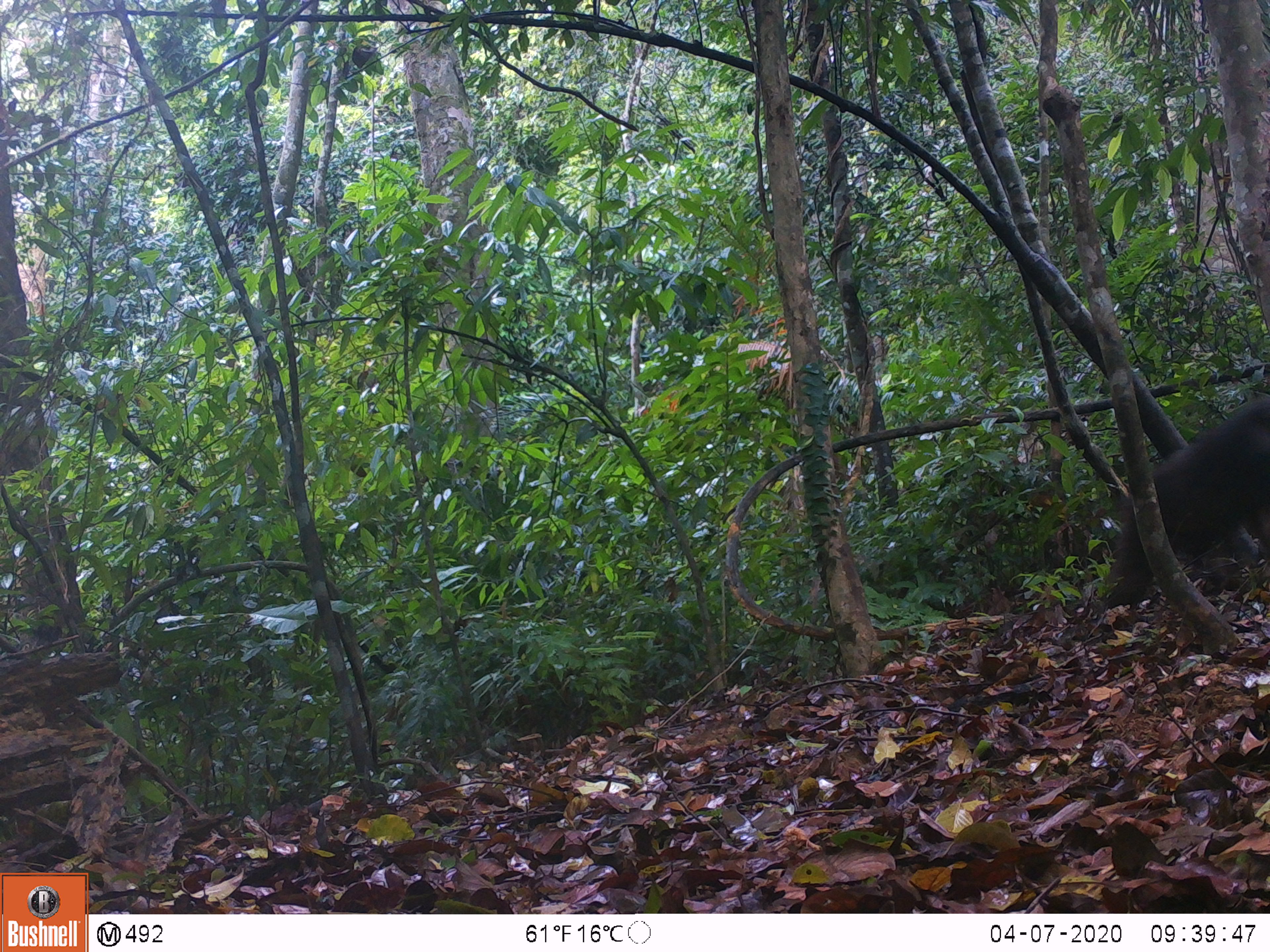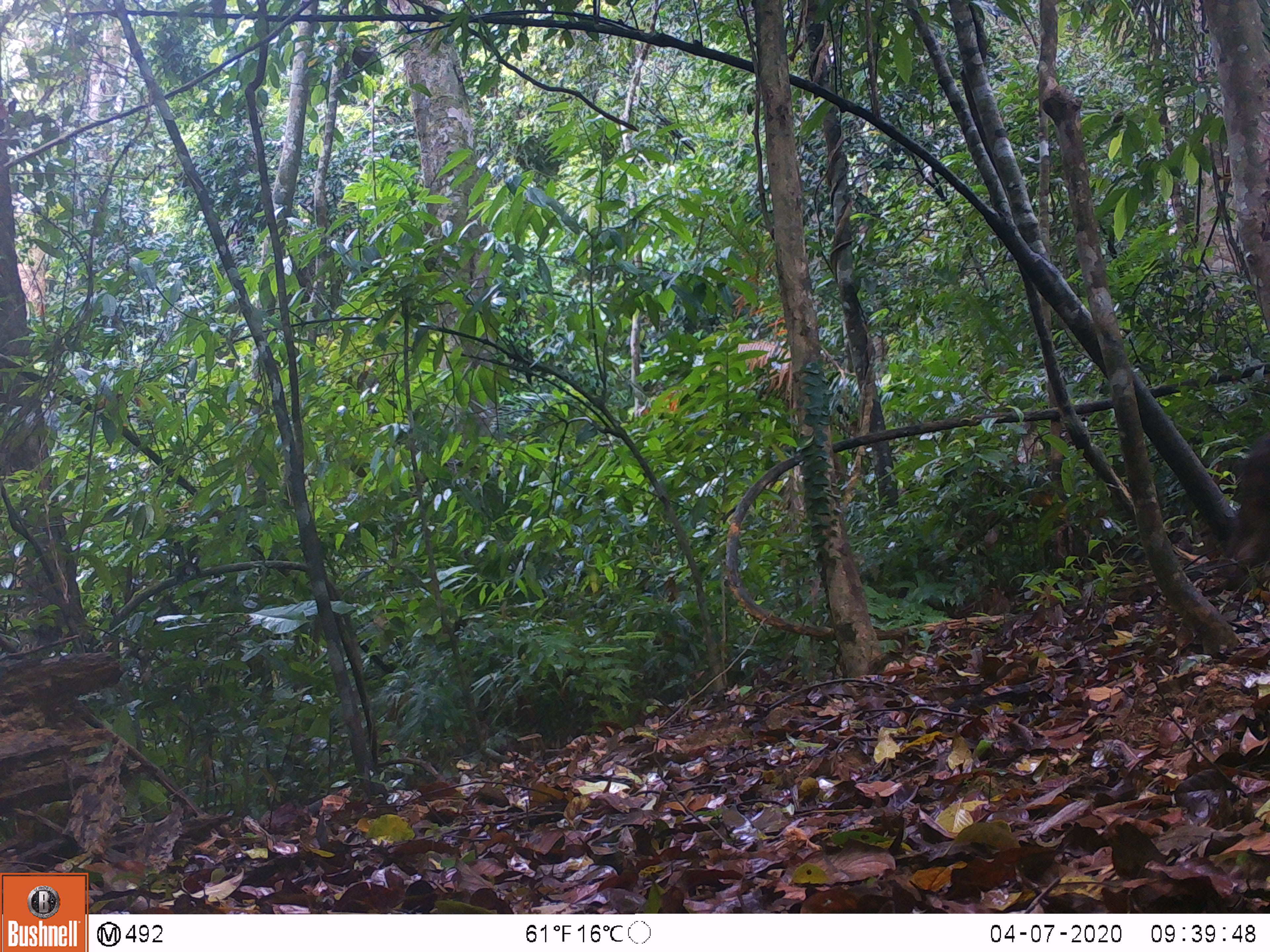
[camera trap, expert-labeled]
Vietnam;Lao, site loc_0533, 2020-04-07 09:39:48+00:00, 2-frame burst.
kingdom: Animalia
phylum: Chordata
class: Mammalia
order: Primates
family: Cercopithecidae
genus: Macaca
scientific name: Macaca arctoides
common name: stump-tailed macaque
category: stump tailed macaque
Stump tailed macaque (stump-tailed macaque) (Macaca arctoides). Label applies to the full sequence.